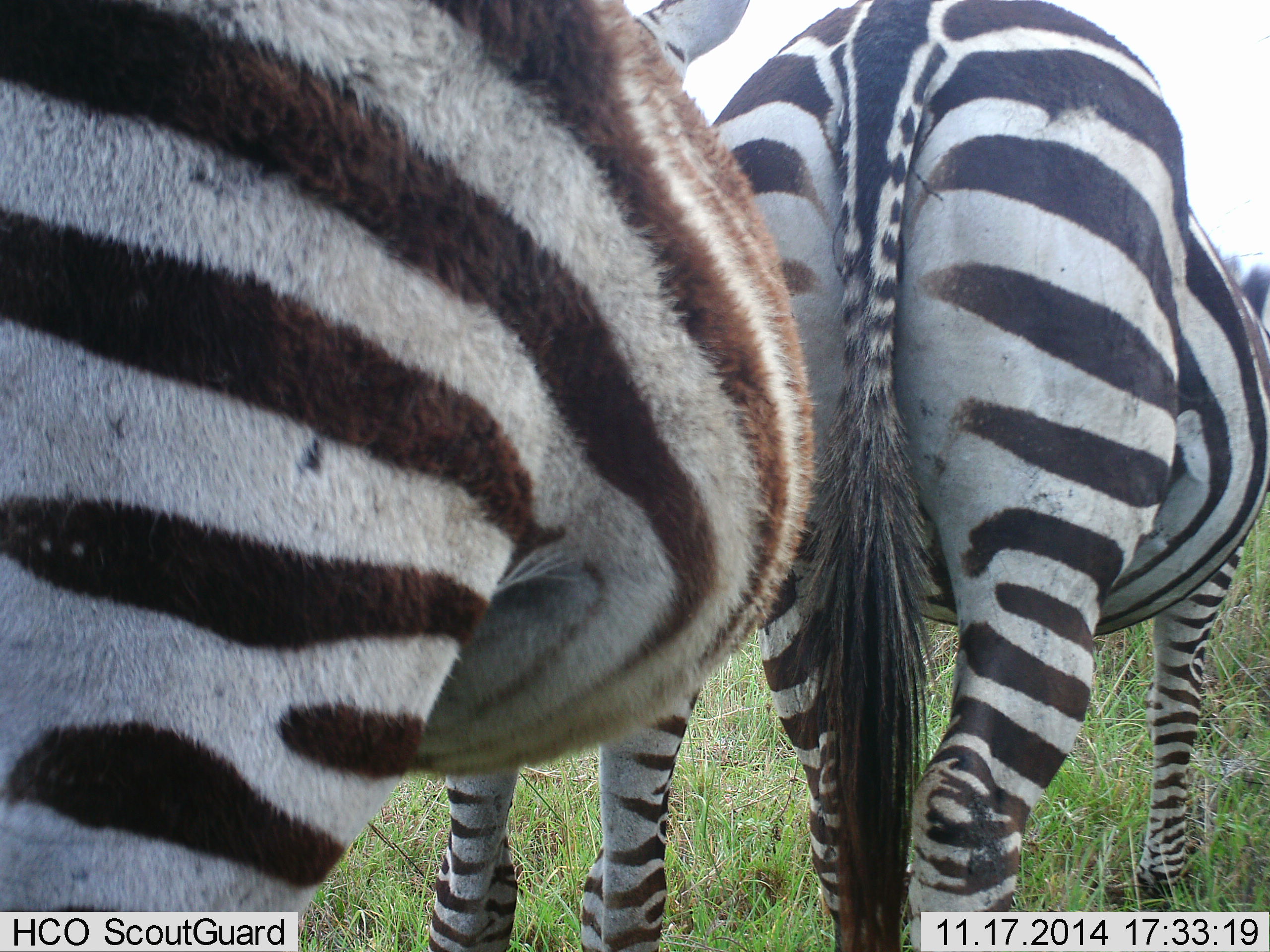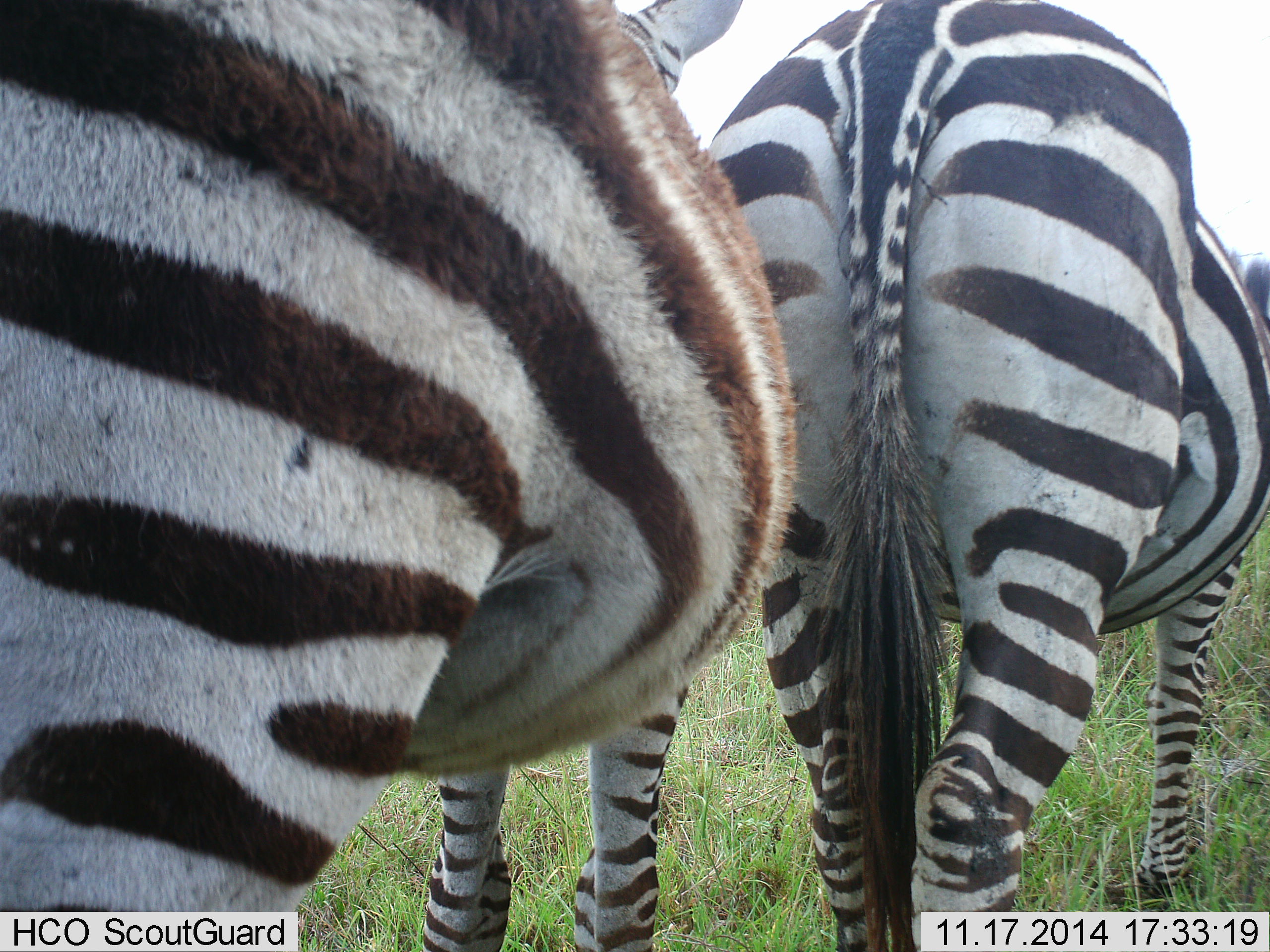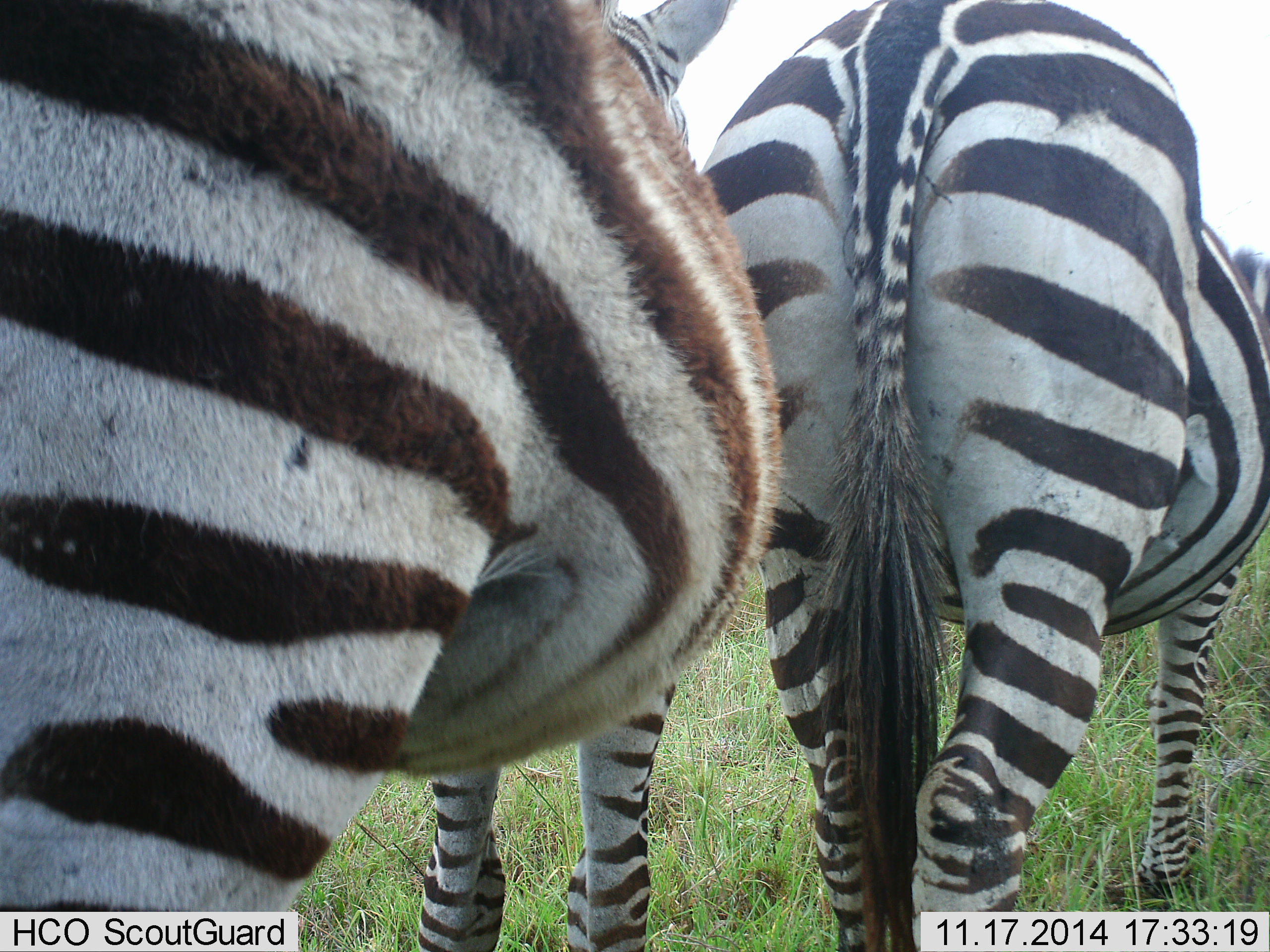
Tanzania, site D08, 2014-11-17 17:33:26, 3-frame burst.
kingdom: Animalia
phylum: Chordata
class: Mammalia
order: Perissodactyla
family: Equidae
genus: Equus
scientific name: Equus quagga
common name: plains zebra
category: zebra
Zebra (plains zebra) (Equus quagga), count 2. Behavior (volunteer vote fractions): standing 90%, resting 0%, moving 10%, interacting 0%. Young present (vote fraction): 10%. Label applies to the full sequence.